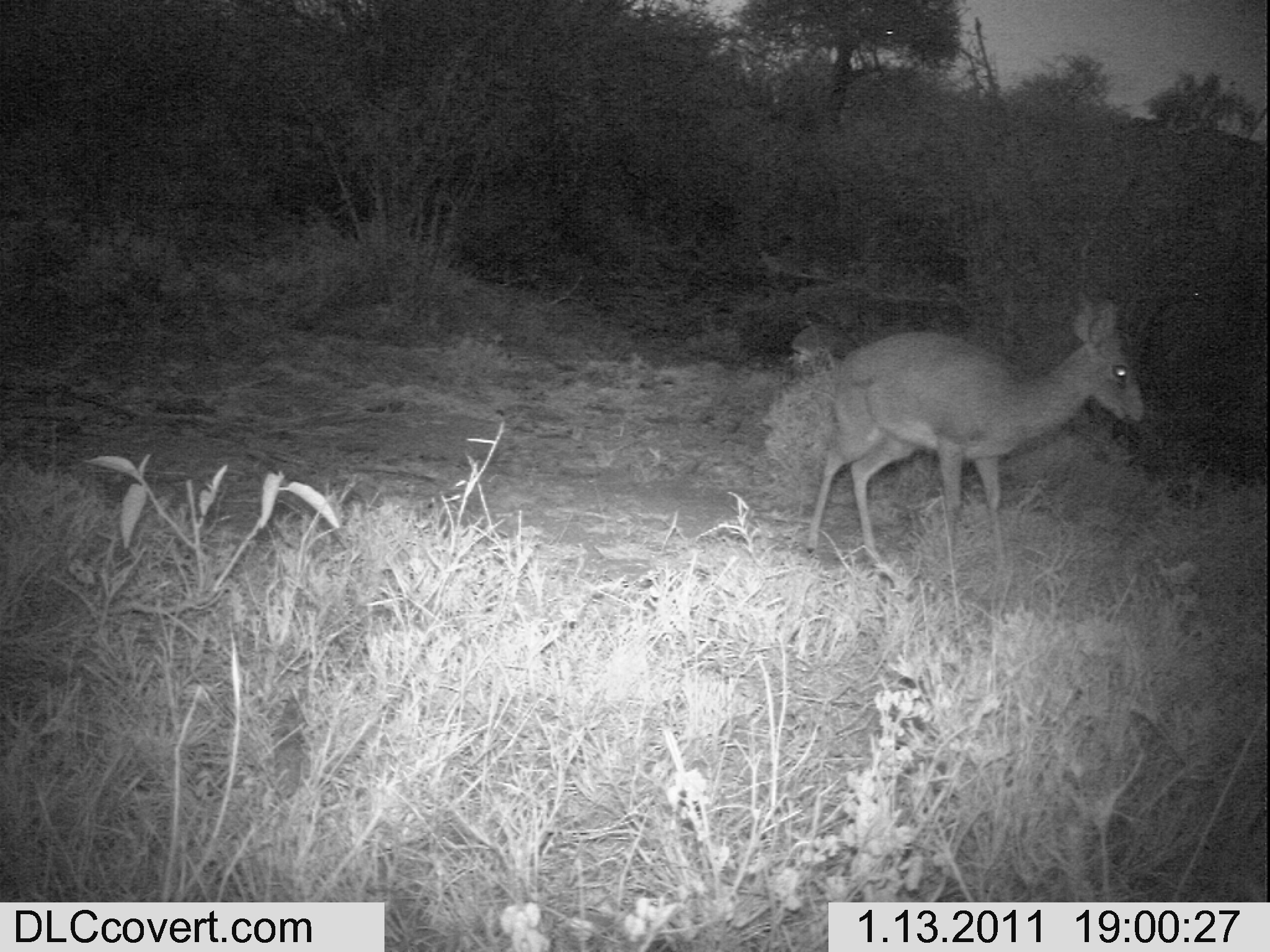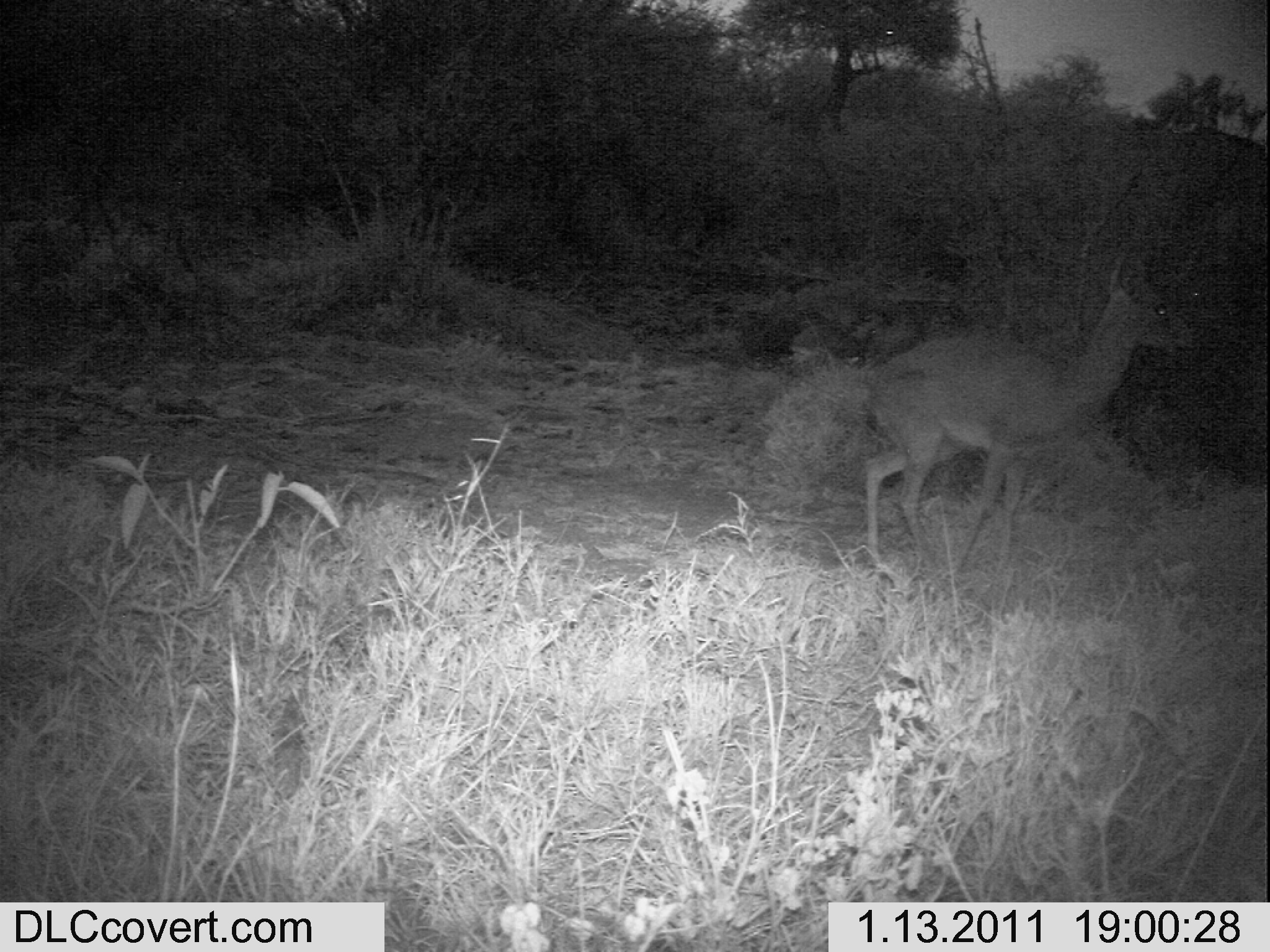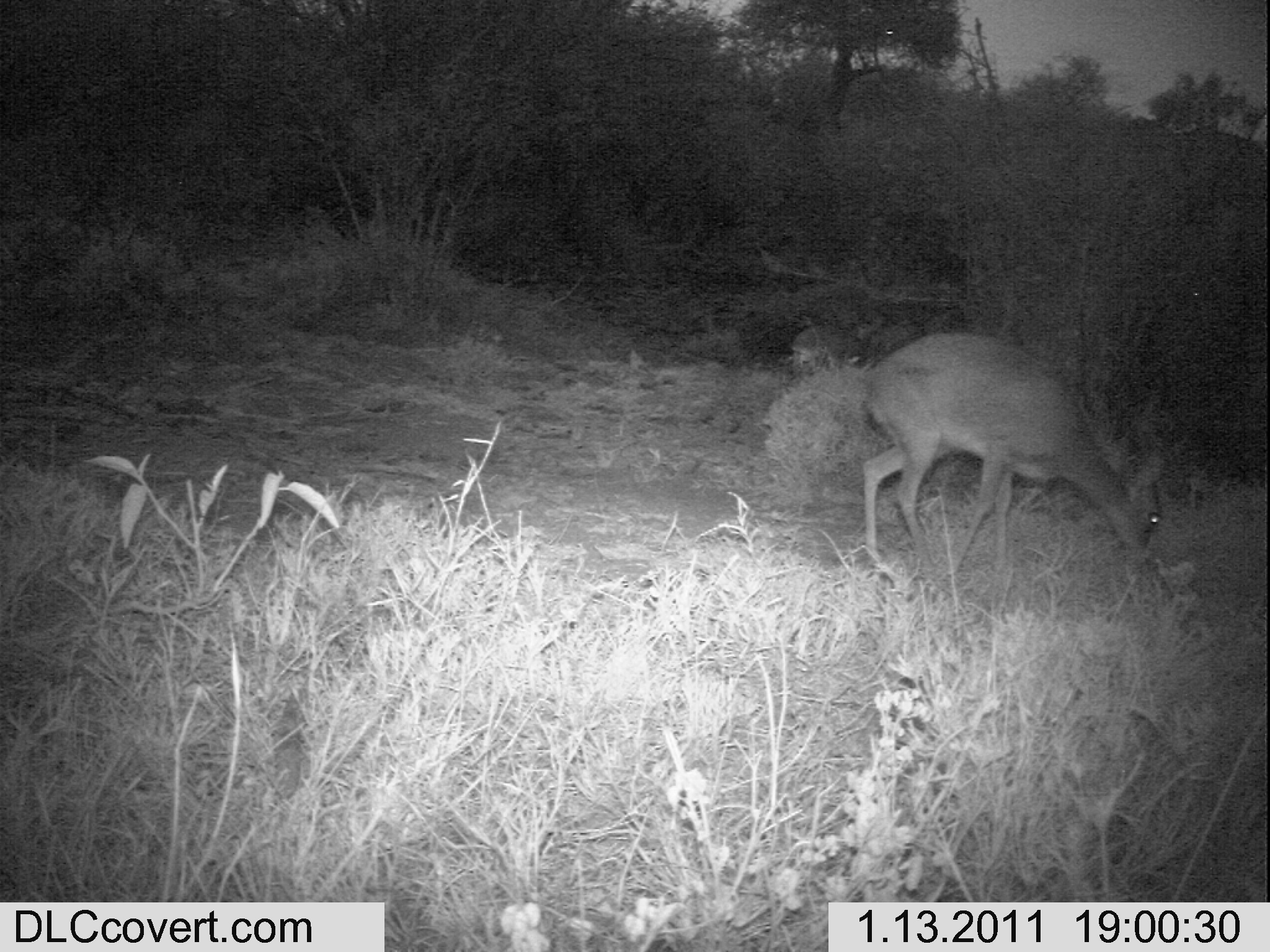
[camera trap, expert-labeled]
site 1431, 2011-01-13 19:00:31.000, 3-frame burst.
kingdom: Animalia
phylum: Chordata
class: Mammalia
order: Artiodactyla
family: Bovidae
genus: Madoqua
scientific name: Madoqua guentheri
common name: günther's dik-dik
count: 1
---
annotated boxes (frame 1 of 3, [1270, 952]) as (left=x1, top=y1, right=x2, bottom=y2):
madoqua guentheri: (left=801, top=296, right=1146, bottom=573); (left=789, top=320, right=853, bottom=363)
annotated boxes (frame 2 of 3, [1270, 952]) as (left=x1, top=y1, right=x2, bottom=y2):
madoqua guentheri: (left=862, top=254, right=1193, bottom=597); (left=788, top=313, right=875, bottom=374)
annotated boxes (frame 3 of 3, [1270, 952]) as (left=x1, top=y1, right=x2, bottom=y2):
madoqua guentheri: (left=855, top=327, right=1166, bottom=588); (left=787, top=320, right=866, bottom=374)